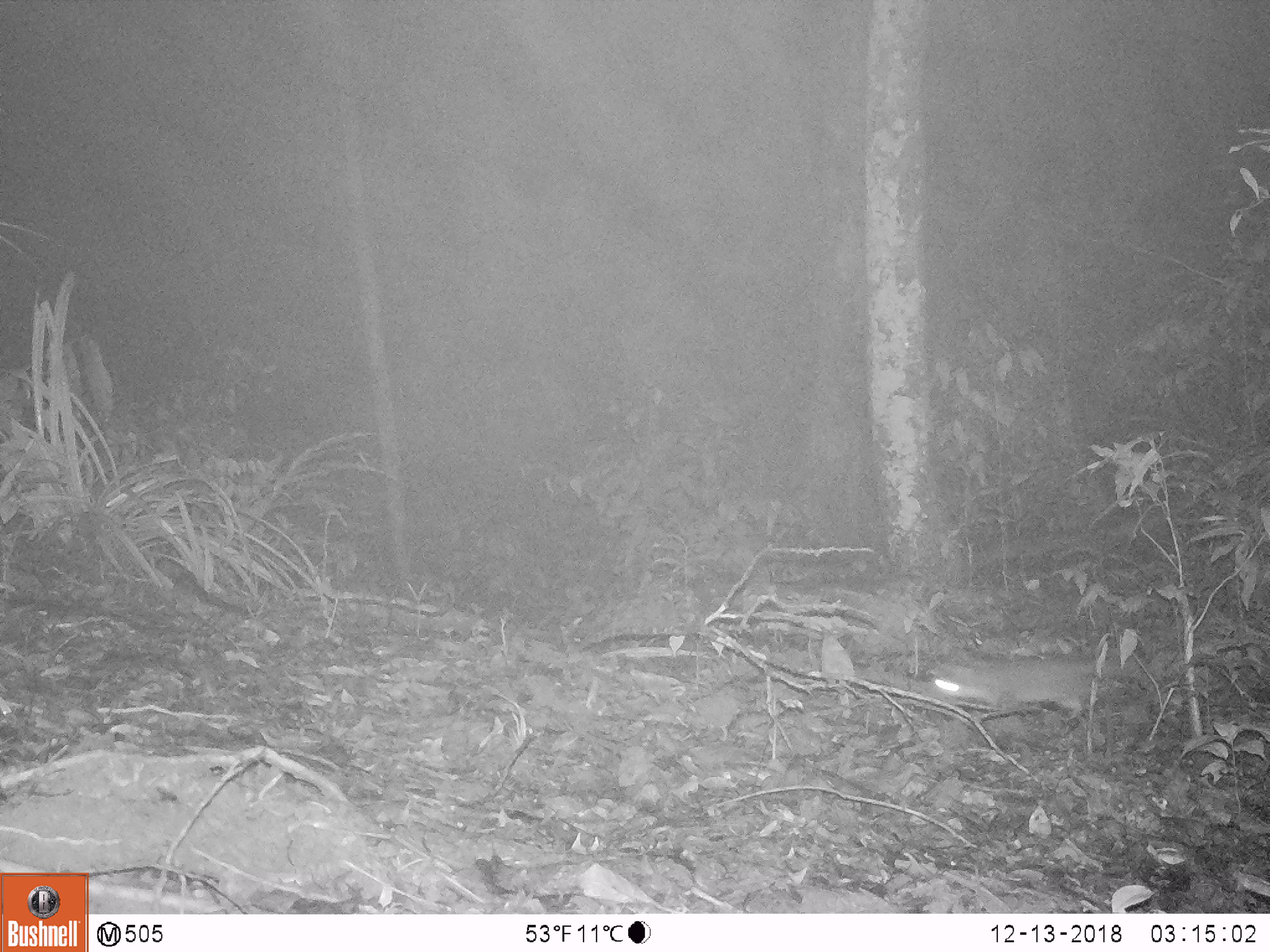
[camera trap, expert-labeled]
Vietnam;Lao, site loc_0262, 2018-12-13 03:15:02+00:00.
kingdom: Animalia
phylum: Chordata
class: Mammalia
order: Carnivora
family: Mustelidae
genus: Melogale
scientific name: Melogale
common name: ferret badger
Ferret badger (Melogale). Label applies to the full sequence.